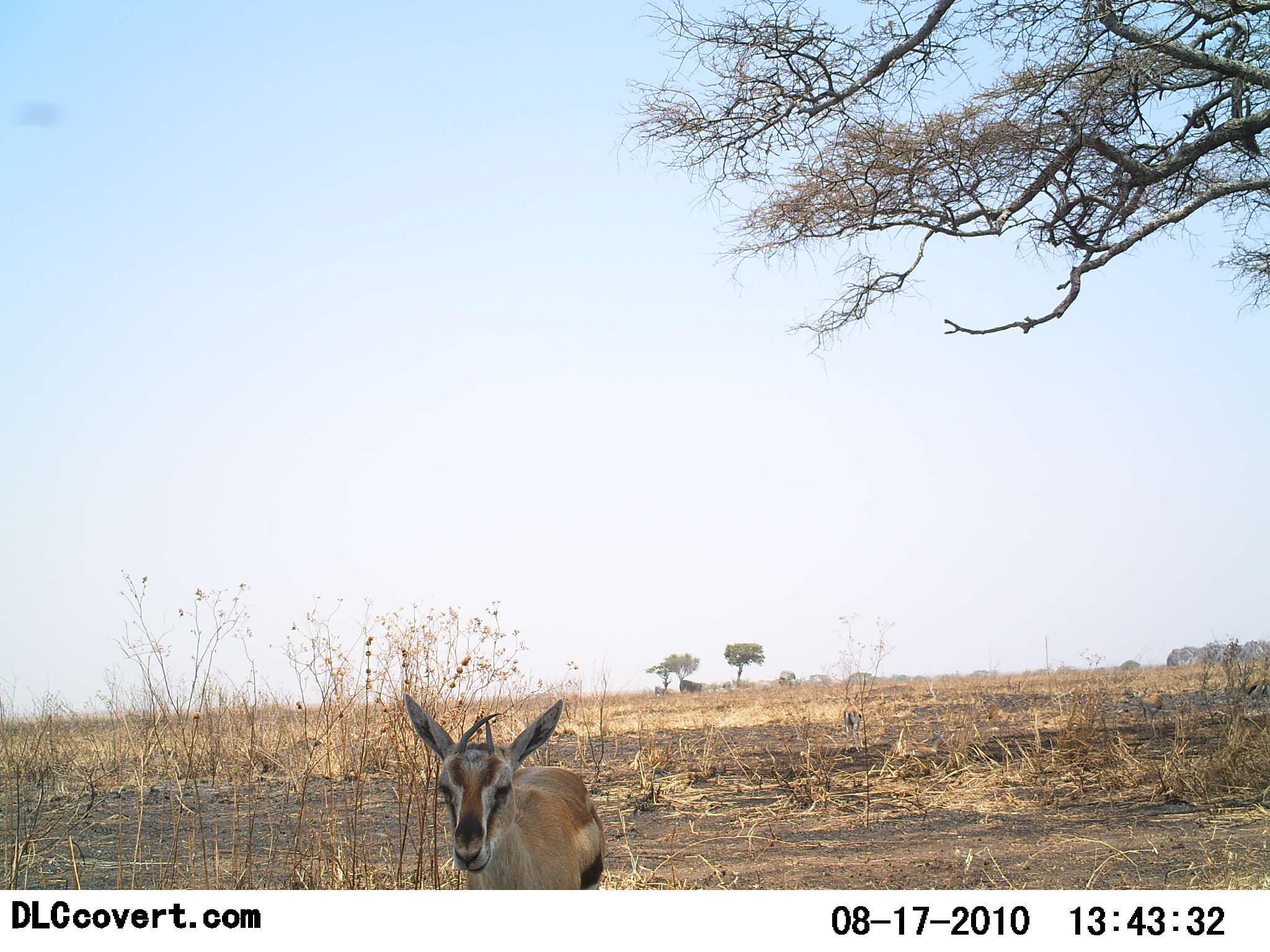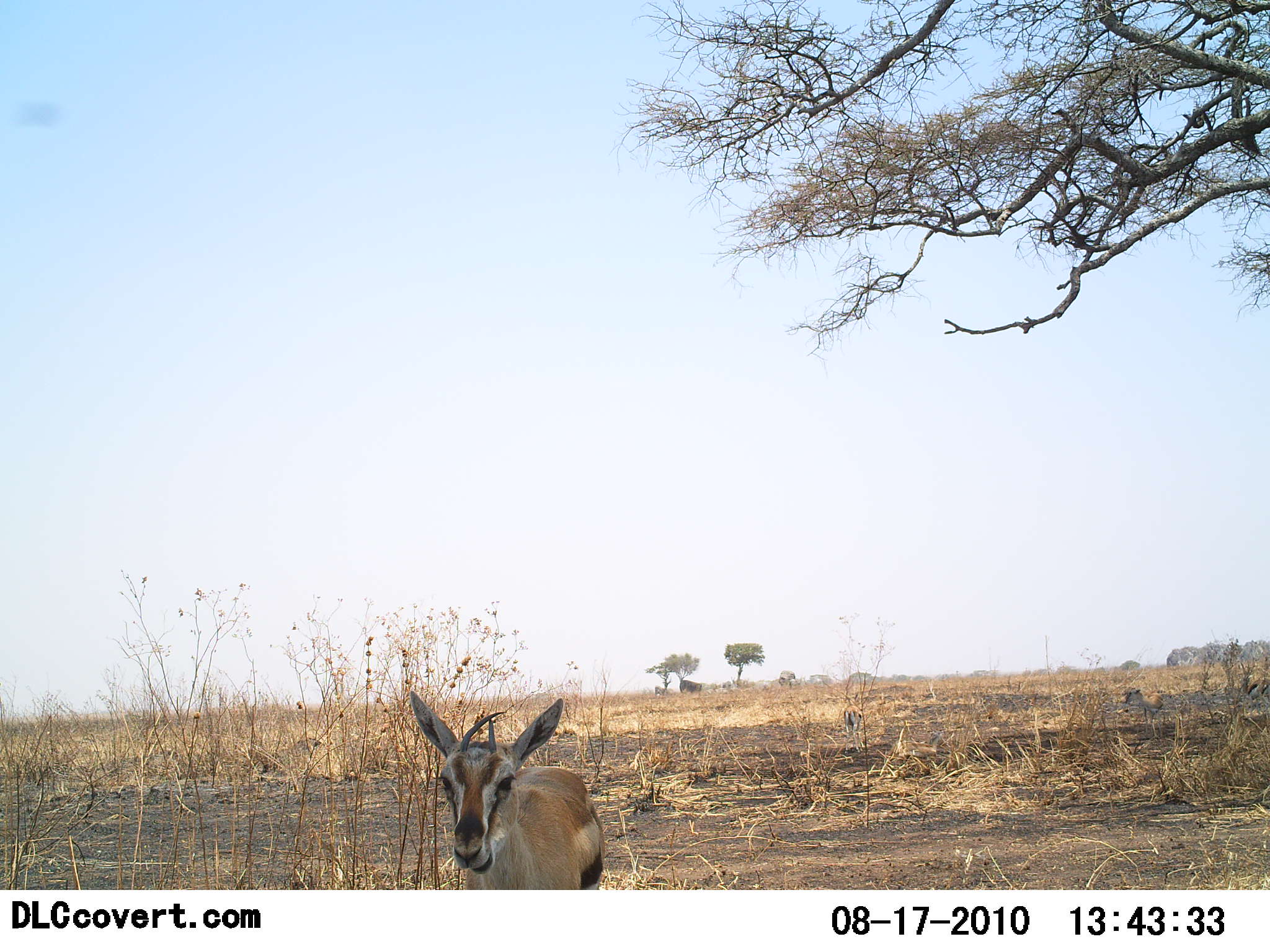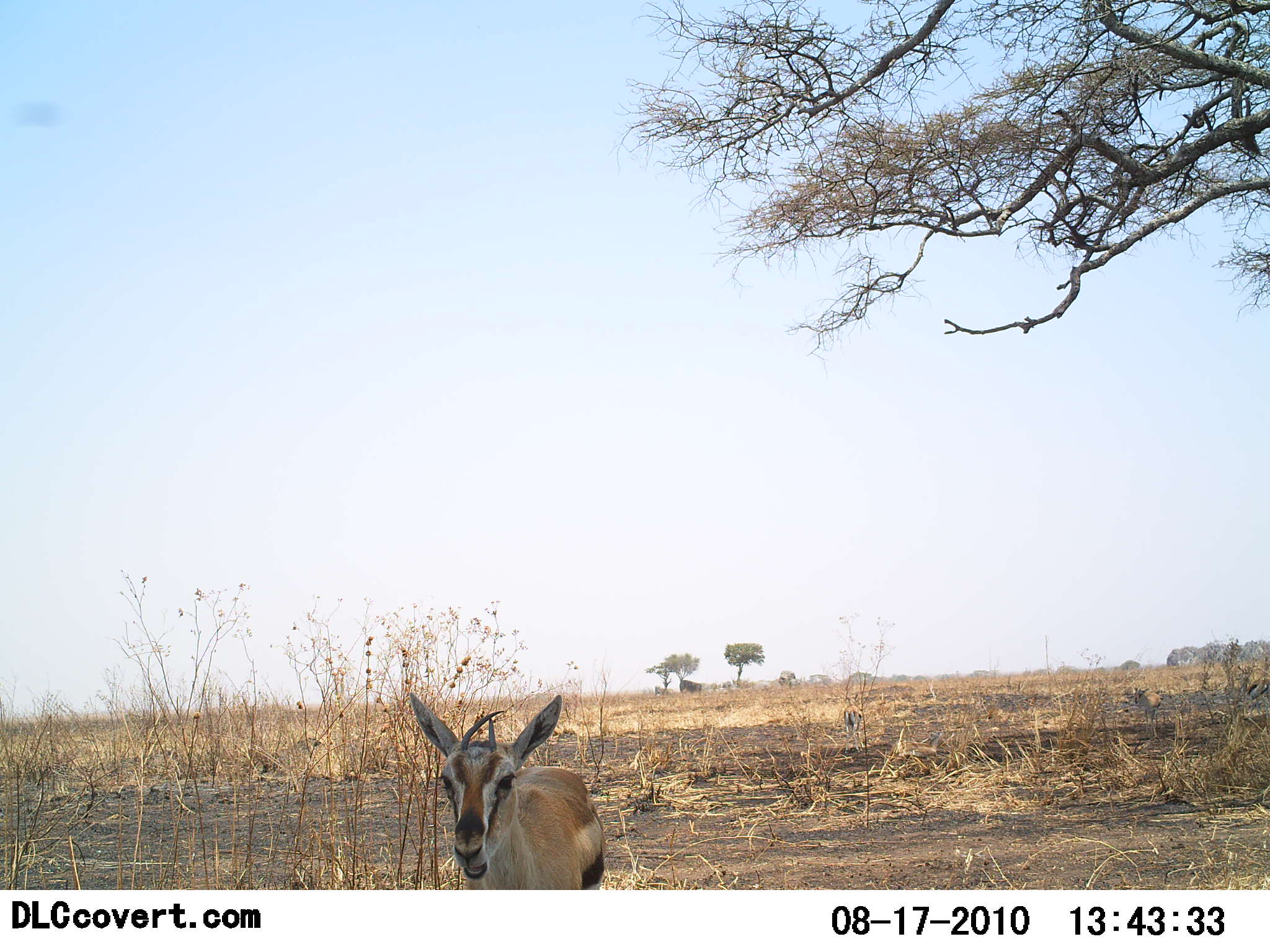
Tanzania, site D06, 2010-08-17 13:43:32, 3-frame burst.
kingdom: Animalia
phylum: Chordata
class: Mammalia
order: Artiodactyla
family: Bovidae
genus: Eudorcas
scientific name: Eudorcas thomsonii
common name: thomson's gazelle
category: gazellethomsons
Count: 1.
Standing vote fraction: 78%.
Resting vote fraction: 11%.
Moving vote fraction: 0%.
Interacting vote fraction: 0%.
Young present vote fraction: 6%.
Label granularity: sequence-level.